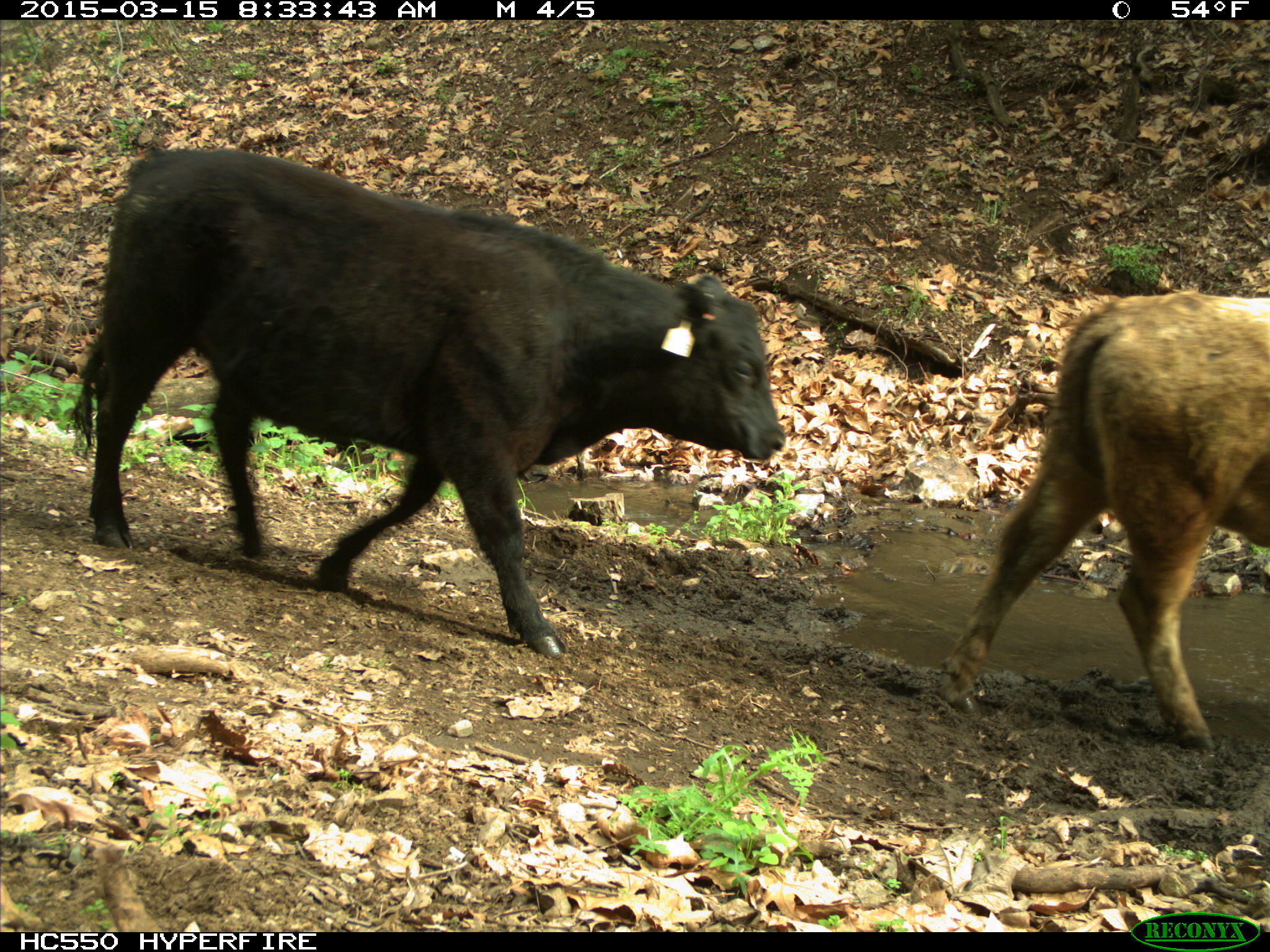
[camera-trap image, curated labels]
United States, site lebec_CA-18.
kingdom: Animalia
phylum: Chordata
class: Mammalia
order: Artiodactyla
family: Bovidae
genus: Bos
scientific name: Bos taurus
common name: domestic cow